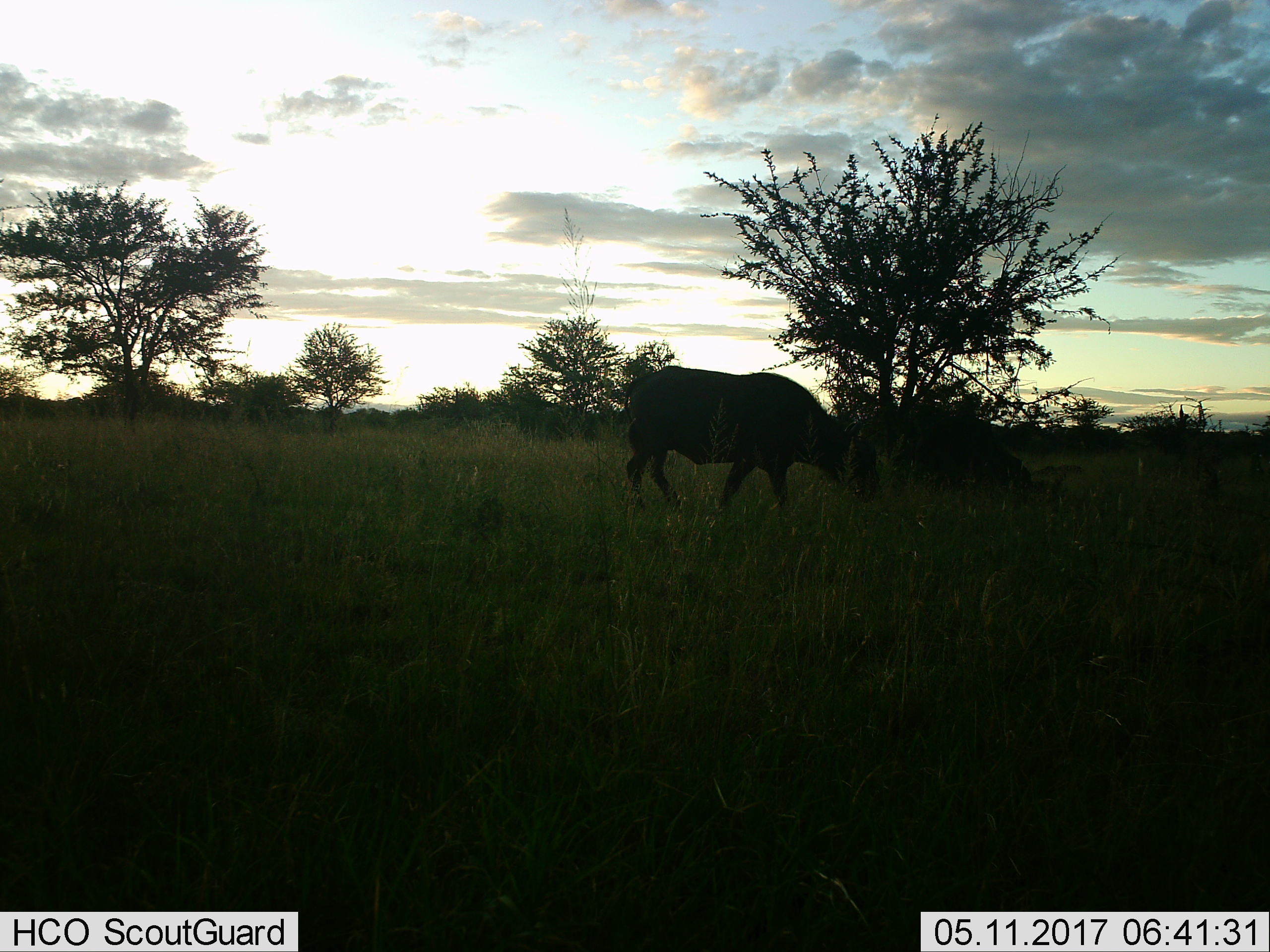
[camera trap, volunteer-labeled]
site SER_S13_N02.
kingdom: Animalia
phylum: Chordata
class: Mammalia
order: Artiodactyla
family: Bovidae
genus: Syncerus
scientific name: Syncerus caffer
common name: african buffalo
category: buffalo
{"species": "buffalo (african buffalo) (Syncerus caffer)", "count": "1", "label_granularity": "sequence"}